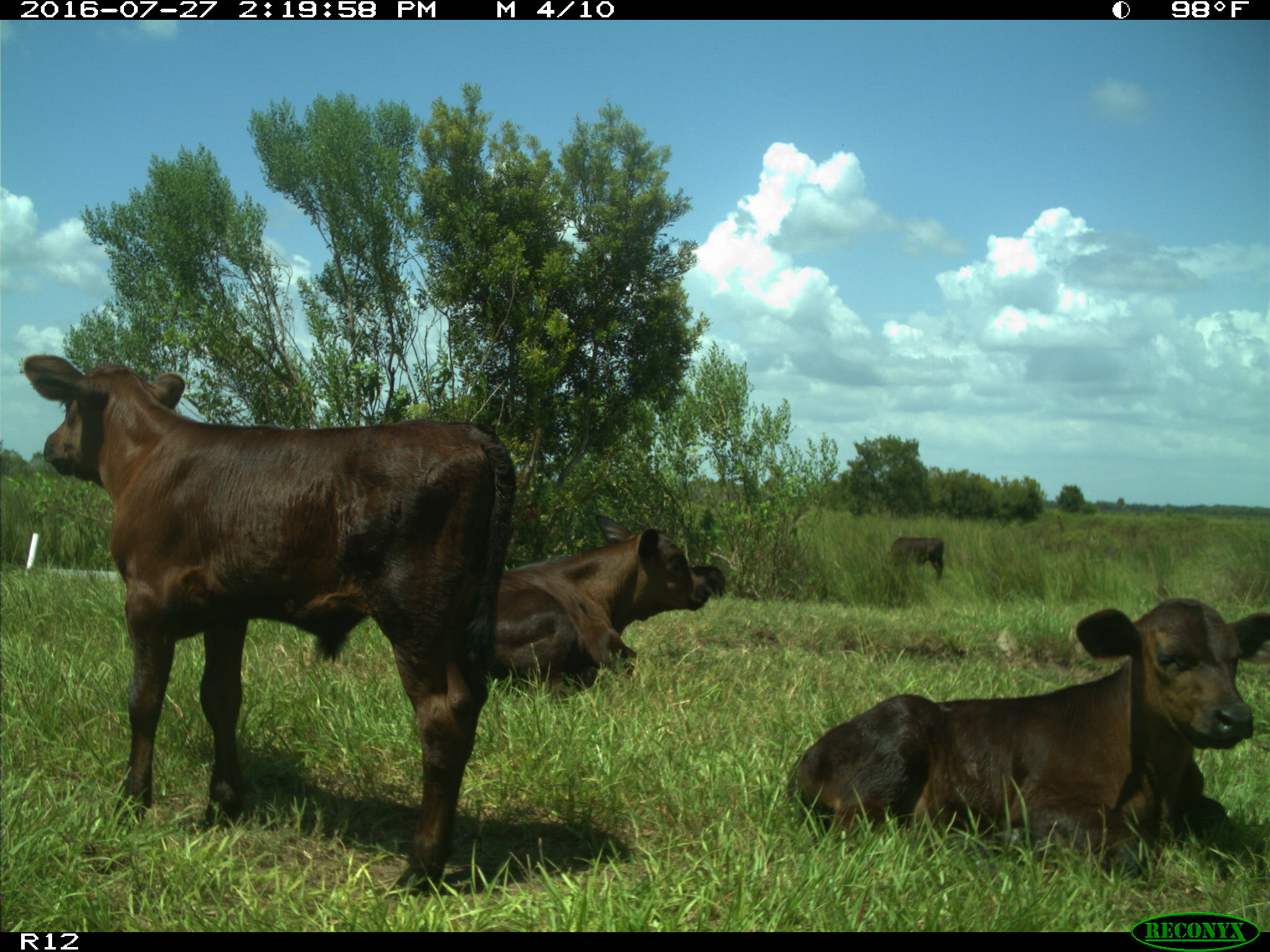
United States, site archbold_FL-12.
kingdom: Animalia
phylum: Chordata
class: Mammalia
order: Artiodactyla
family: Bovidae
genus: Bos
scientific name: Bos taurus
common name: domestic cow